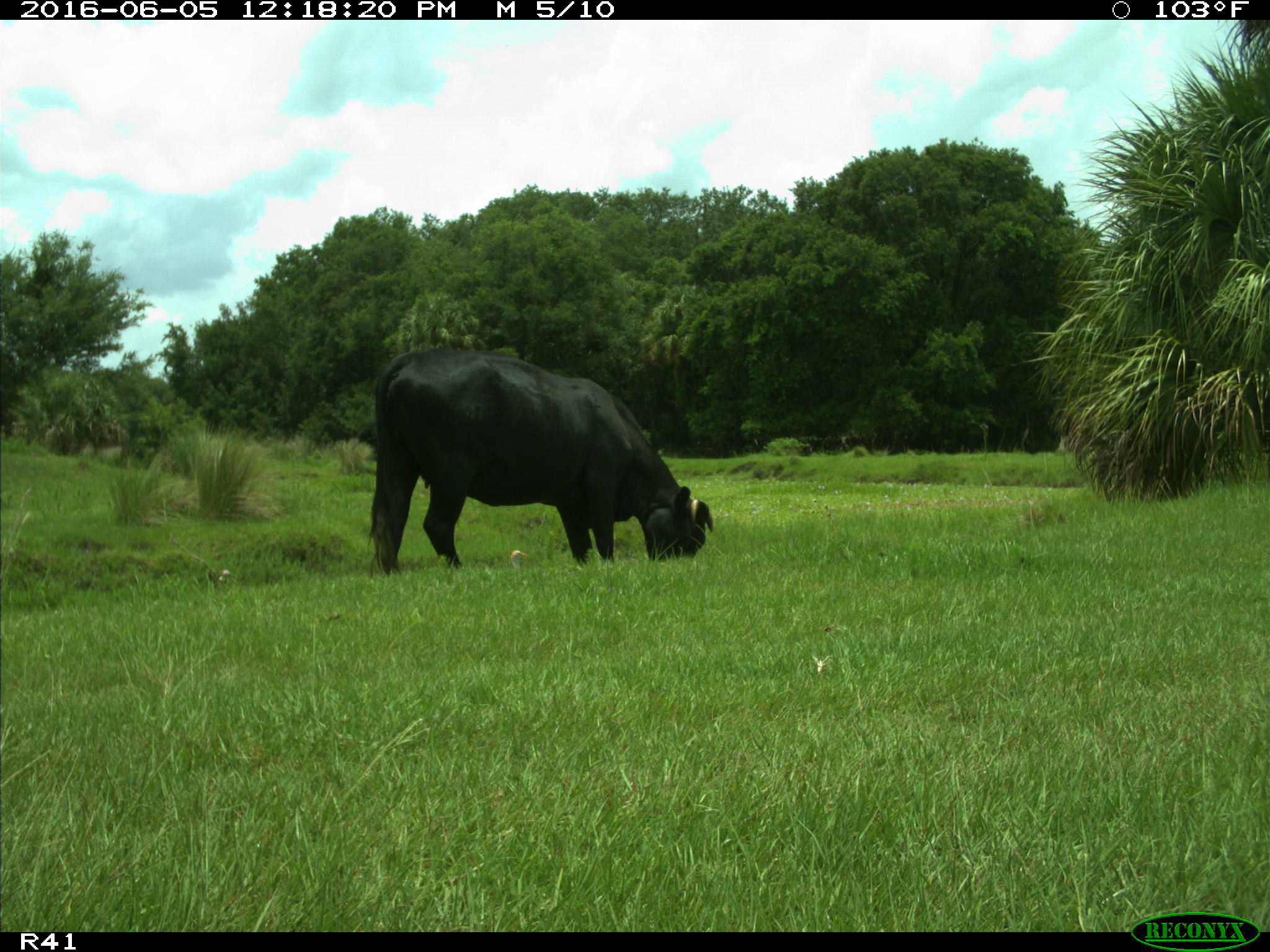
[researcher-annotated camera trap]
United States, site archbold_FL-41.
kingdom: Animalia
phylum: Chordata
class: Mammalia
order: Artiodactyla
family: Bovidae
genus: Bos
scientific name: Bos taurus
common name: domestic cow